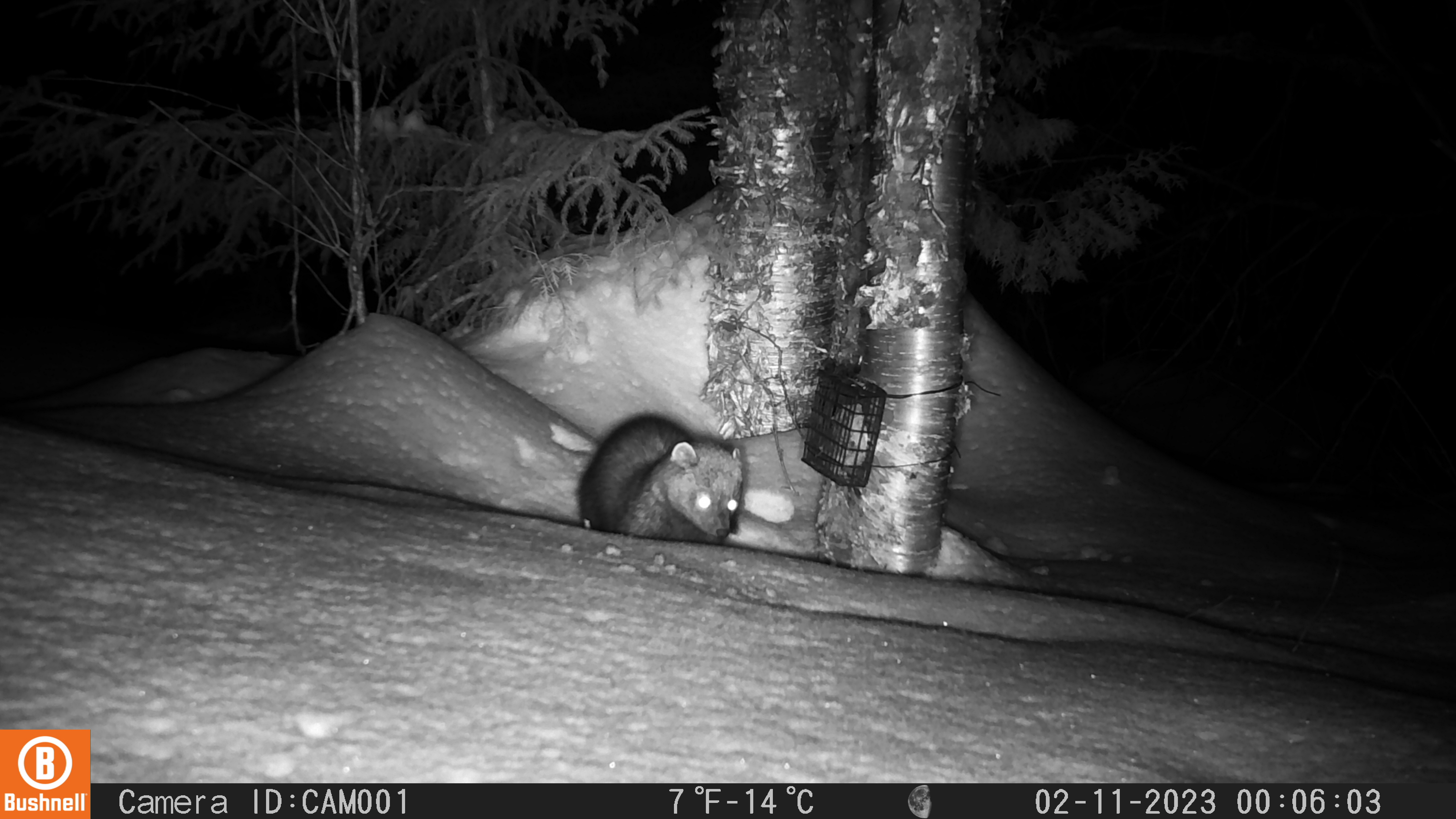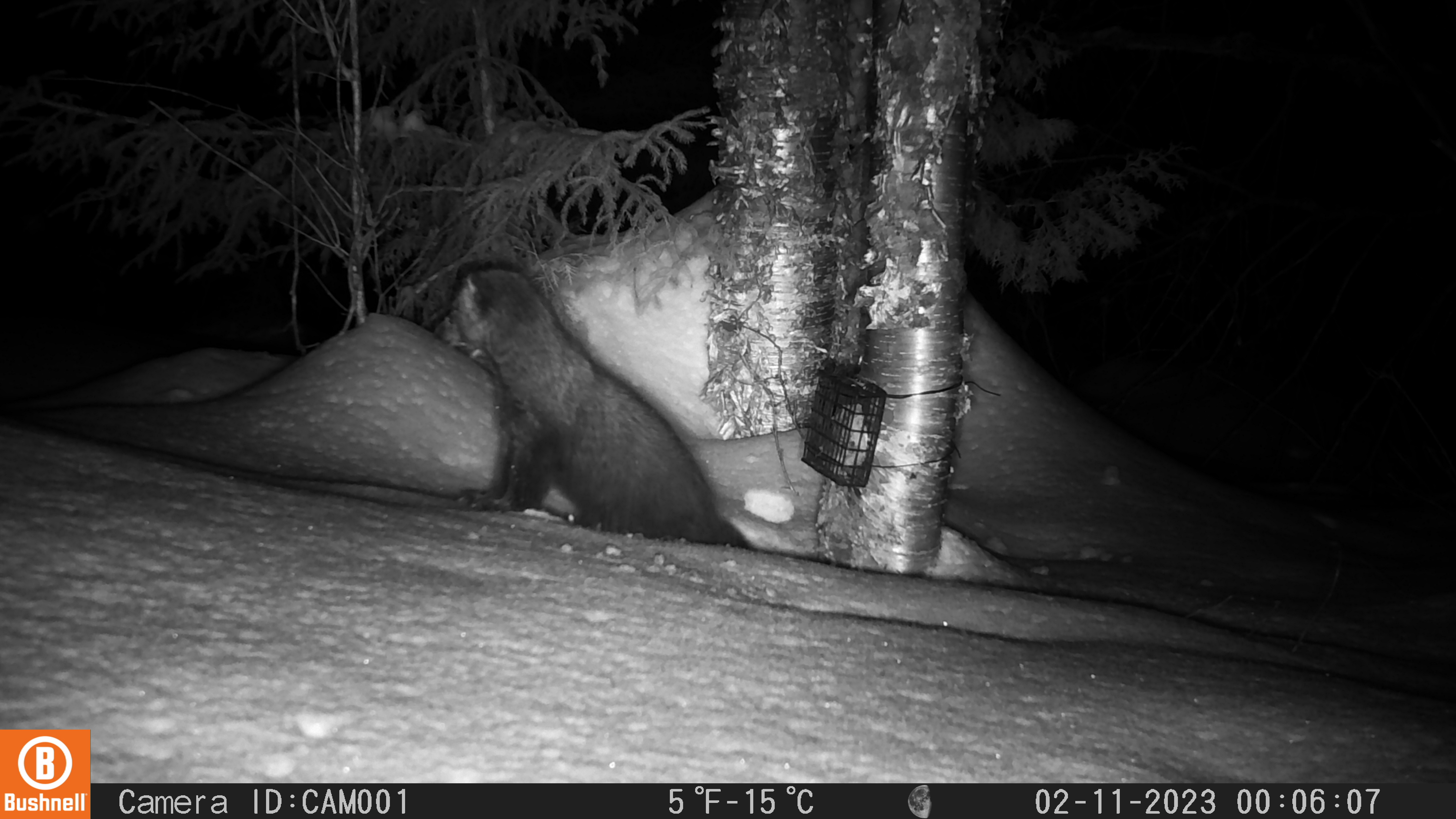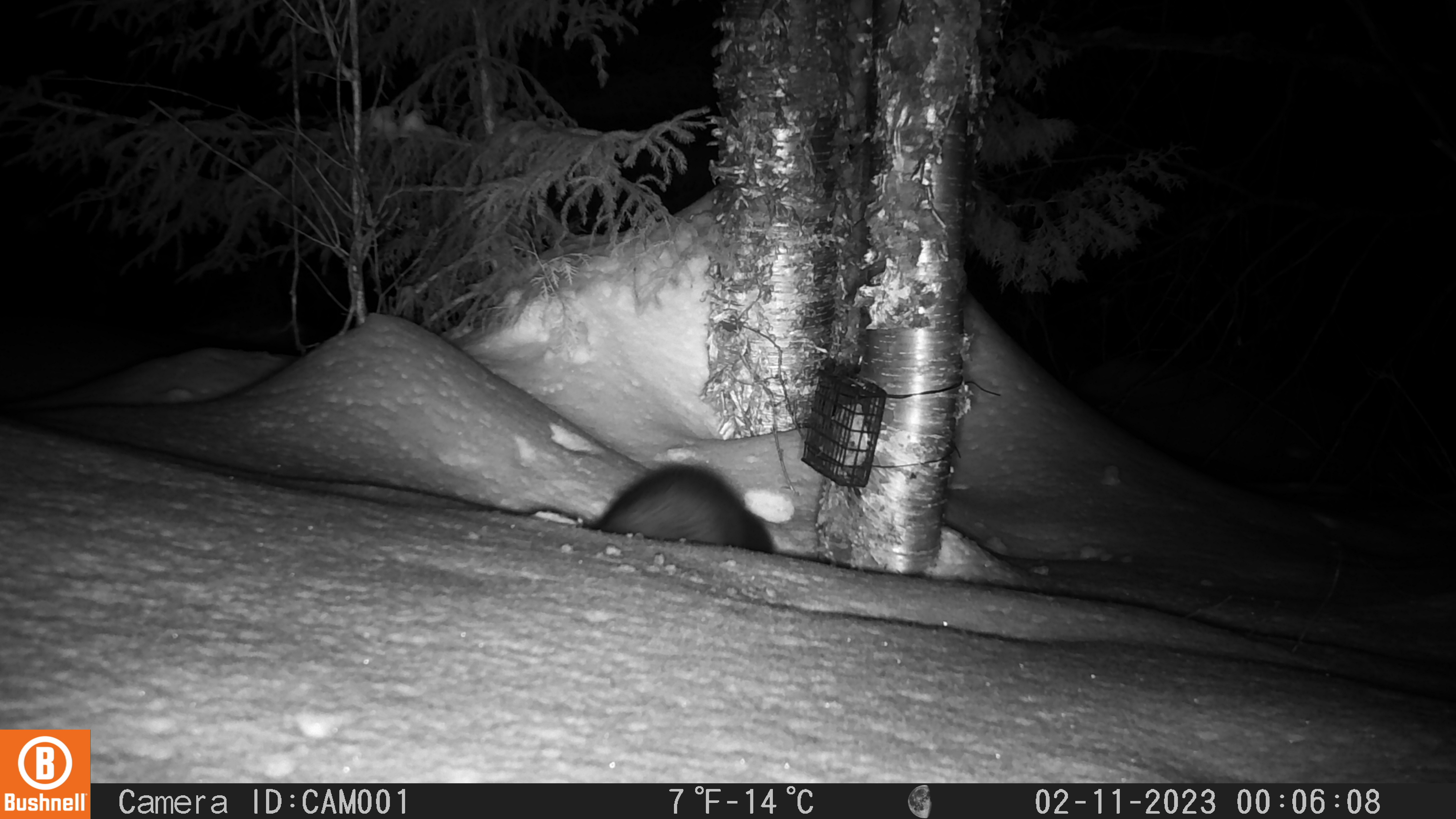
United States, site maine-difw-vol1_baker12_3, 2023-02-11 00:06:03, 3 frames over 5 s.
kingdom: Animalia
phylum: Chordata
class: Mammalia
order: Carnivora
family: Mustelidae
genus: Pekania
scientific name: Pekania pennanti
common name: fisher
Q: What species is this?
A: Fisher (Pekania pennanti).